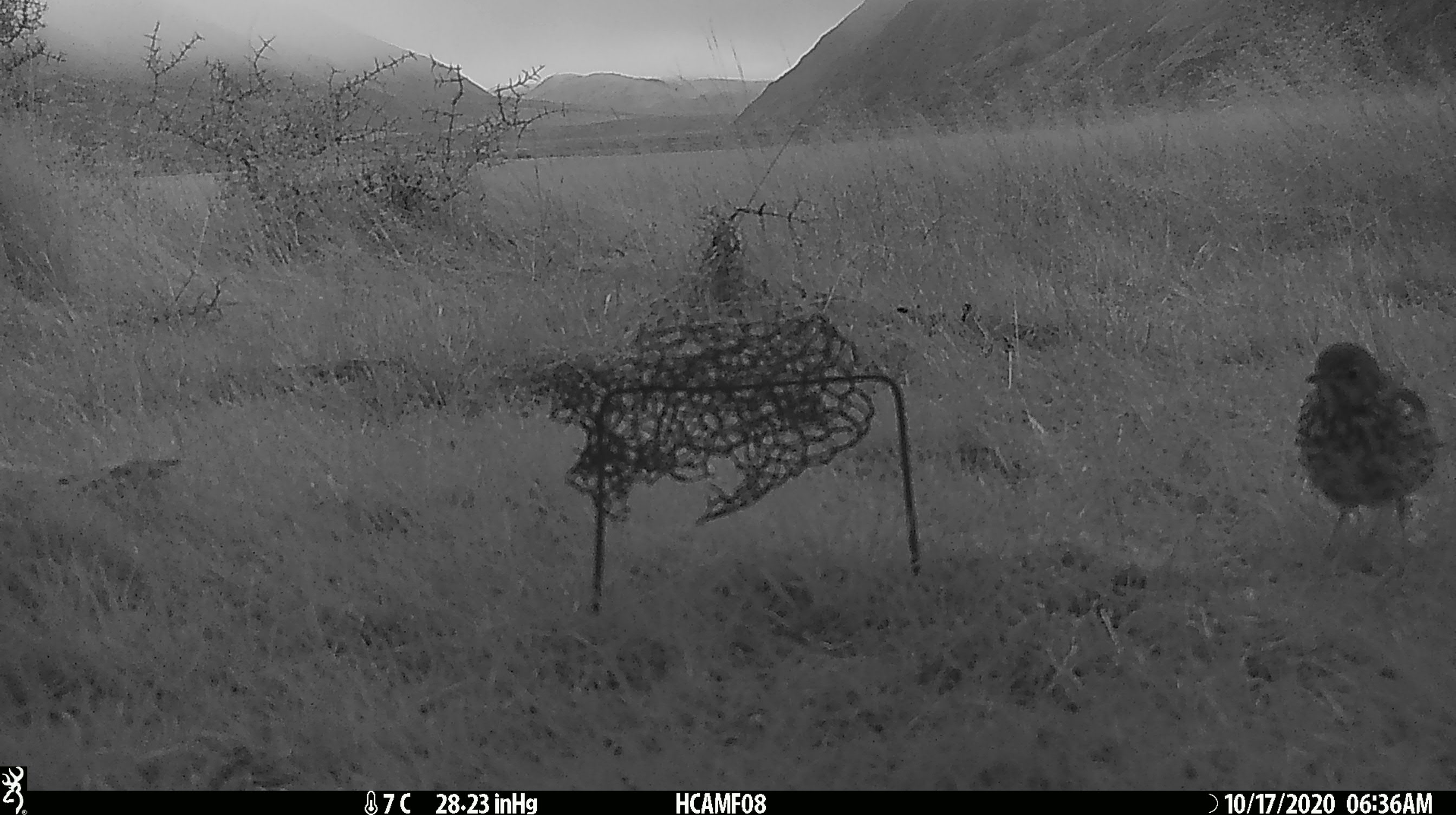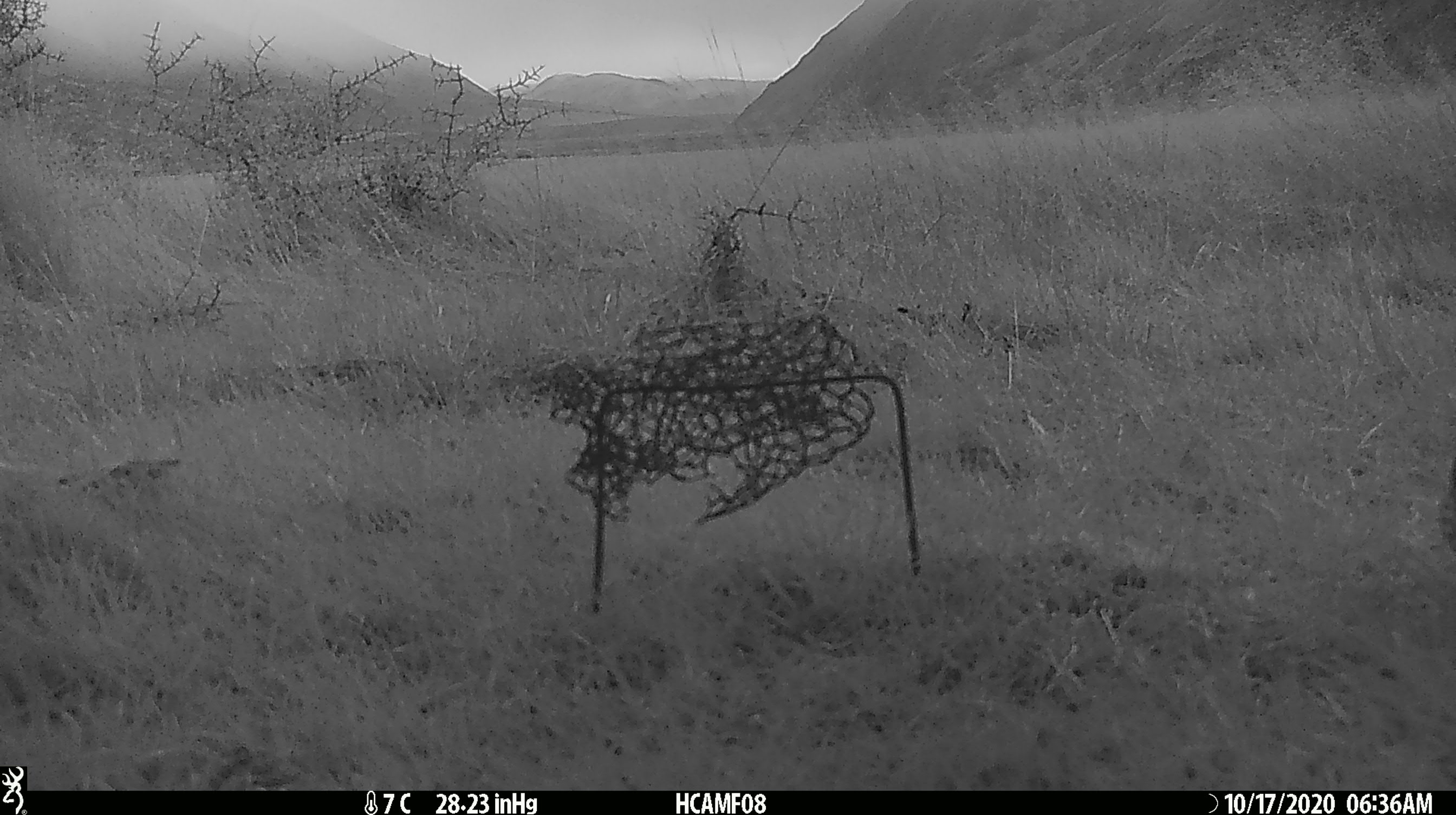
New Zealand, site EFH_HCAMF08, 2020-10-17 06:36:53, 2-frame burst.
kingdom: Animalia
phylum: Chordata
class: Aves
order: Passeriformes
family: Turdidae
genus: Turdus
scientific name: Turdus philomelos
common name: song thrush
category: thrush